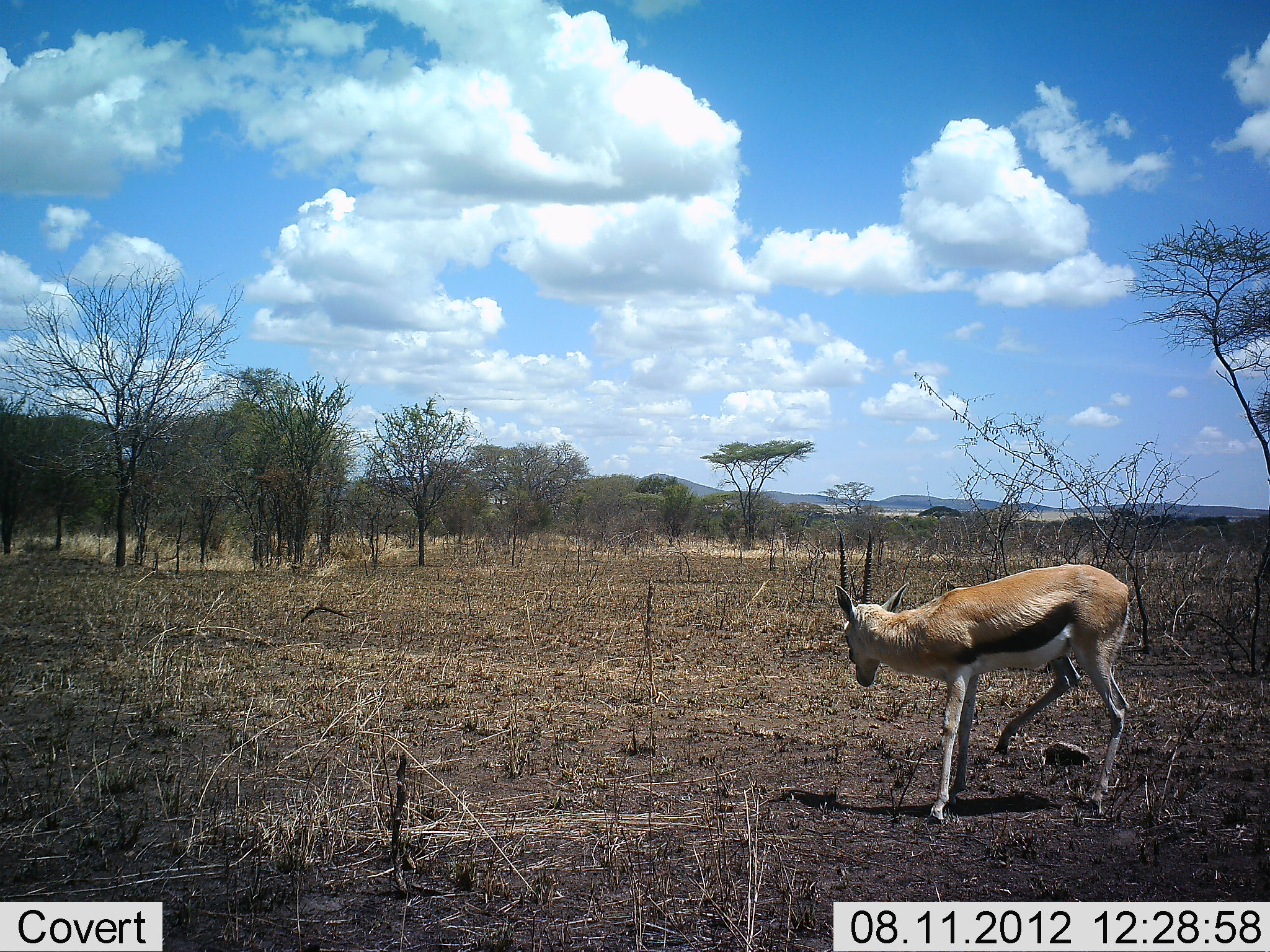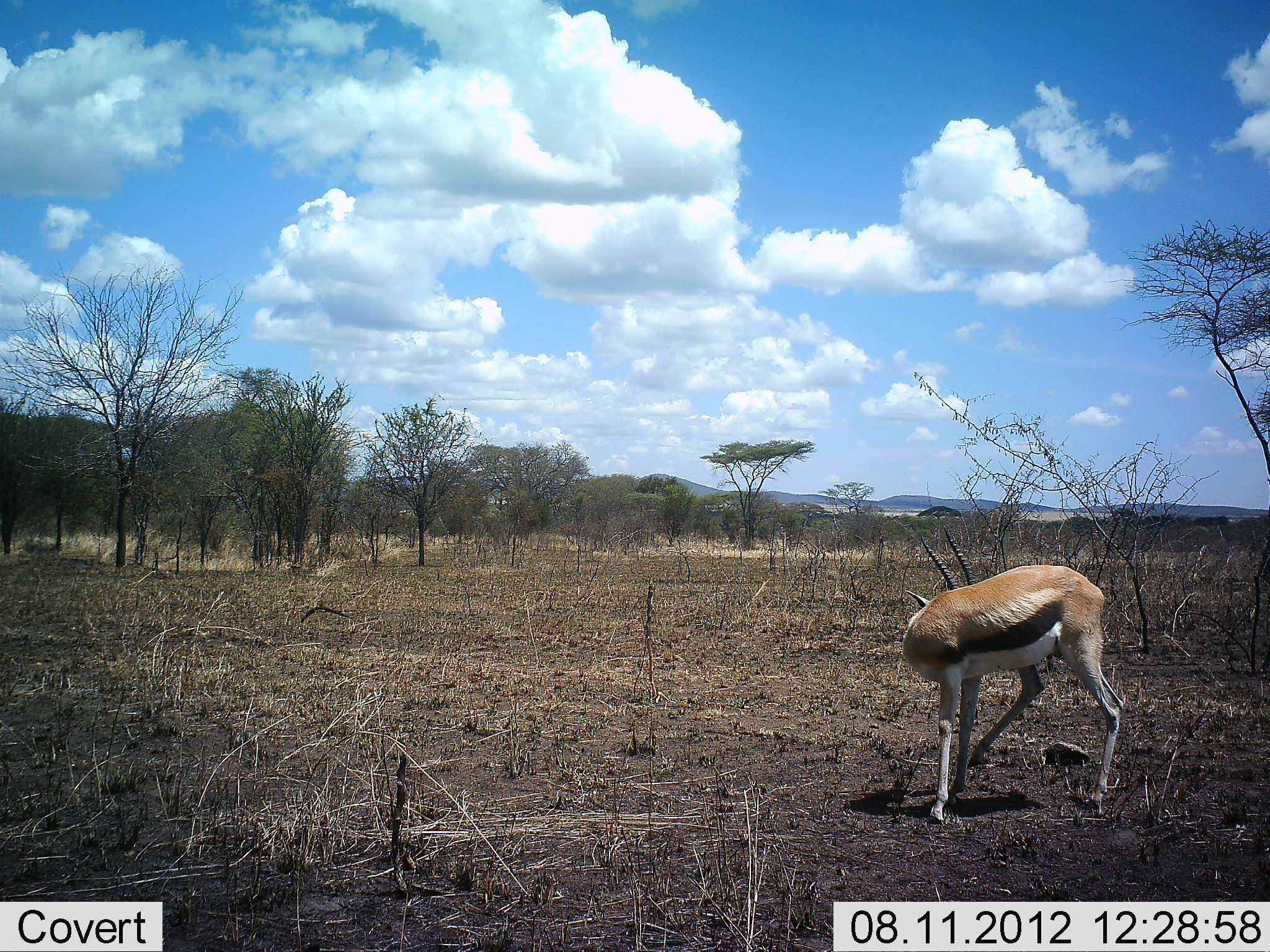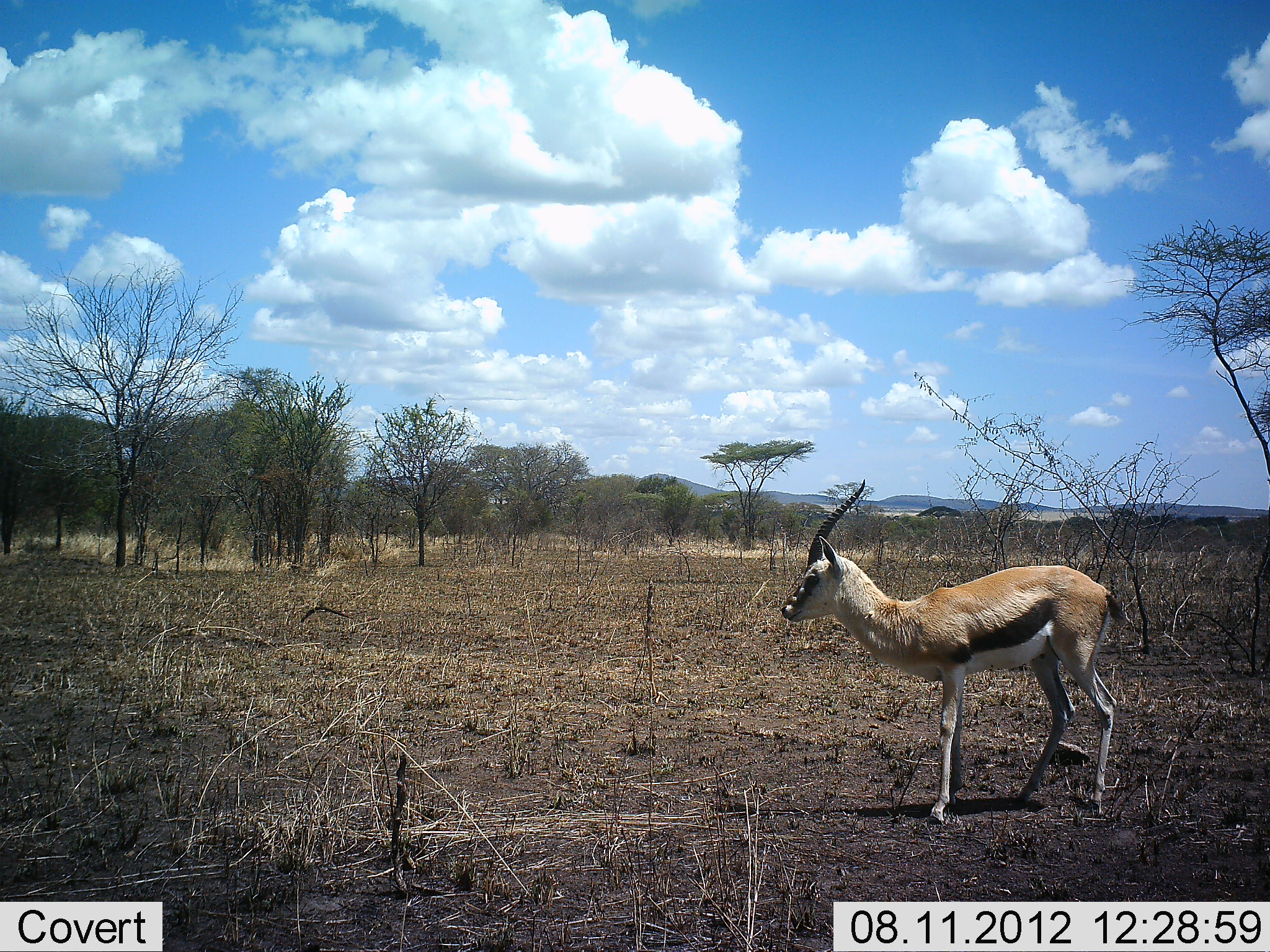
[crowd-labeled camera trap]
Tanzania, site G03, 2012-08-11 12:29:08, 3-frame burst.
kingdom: Animalia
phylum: Chordata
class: Mammalia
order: Artiodactyla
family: Bovidae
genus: Eudorcas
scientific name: Eudorcas thomsonii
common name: thomson's gazelle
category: gazellethomsons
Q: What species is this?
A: Gazellethomsons (thomson's gazelle) (Eudorcas thomsonii).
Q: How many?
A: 1.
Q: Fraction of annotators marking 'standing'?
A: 80%.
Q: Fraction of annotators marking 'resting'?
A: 0%.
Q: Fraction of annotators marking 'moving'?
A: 40%.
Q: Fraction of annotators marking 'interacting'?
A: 0%.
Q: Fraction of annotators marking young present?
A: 0%.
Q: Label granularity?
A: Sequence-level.